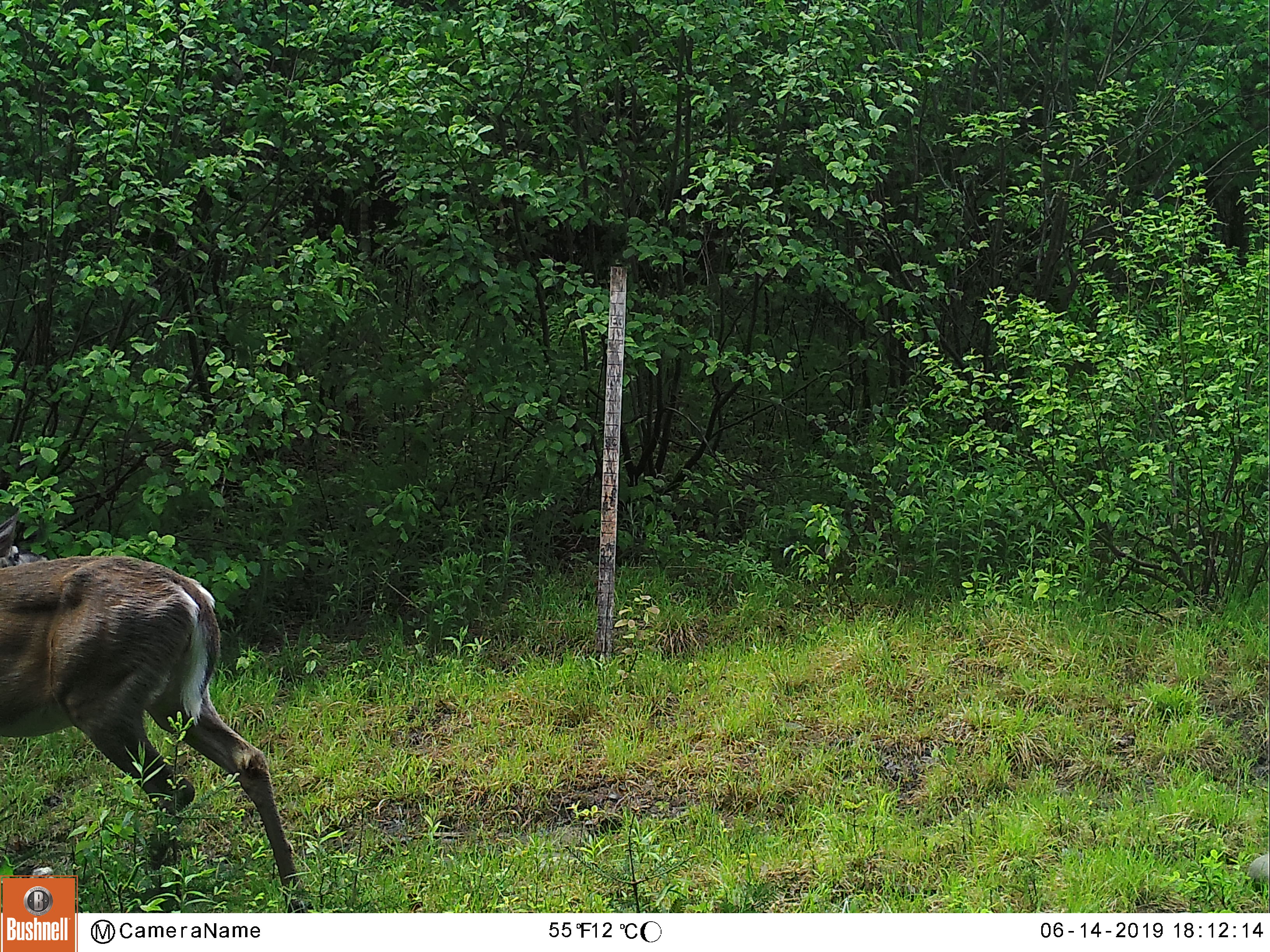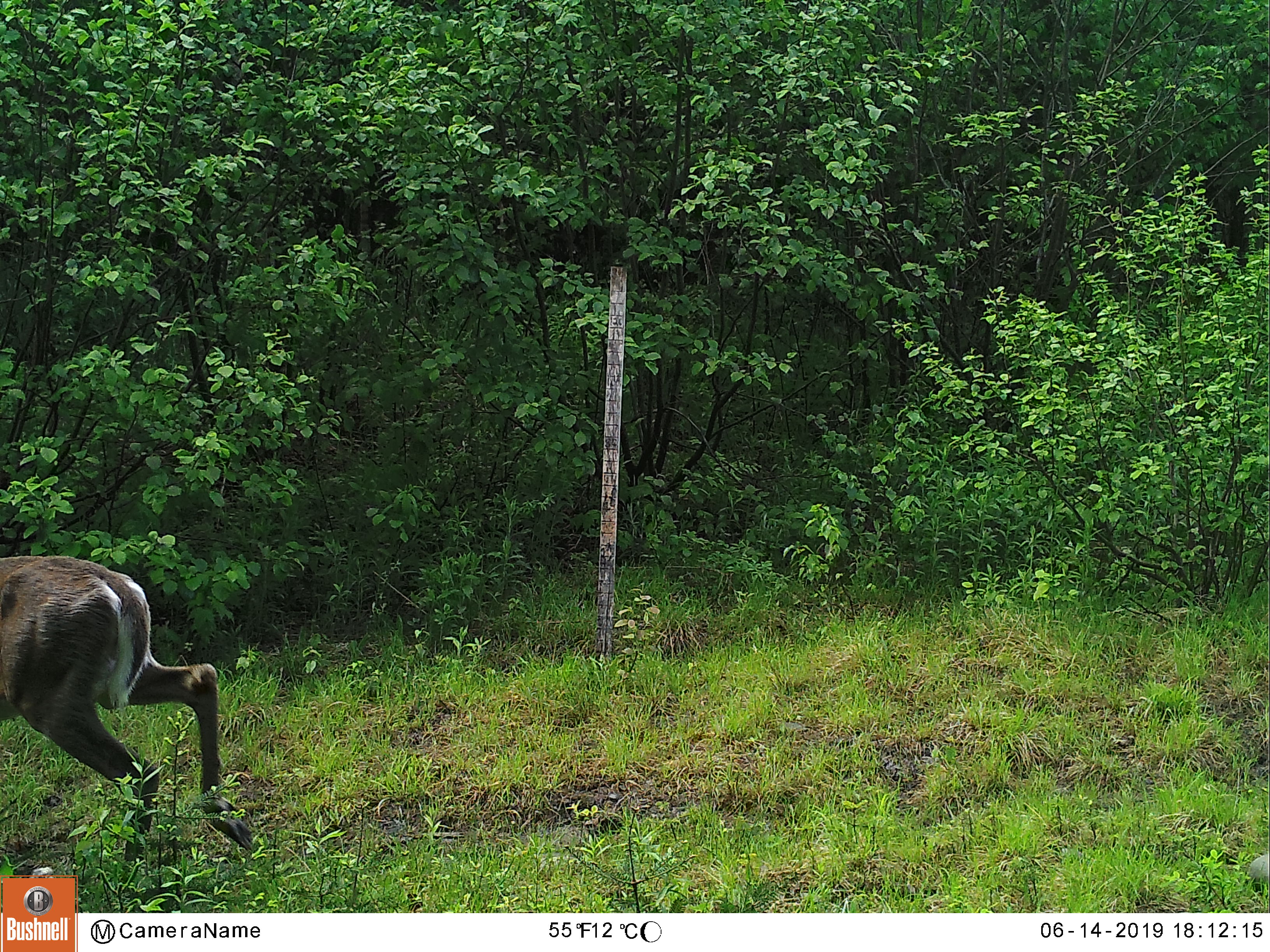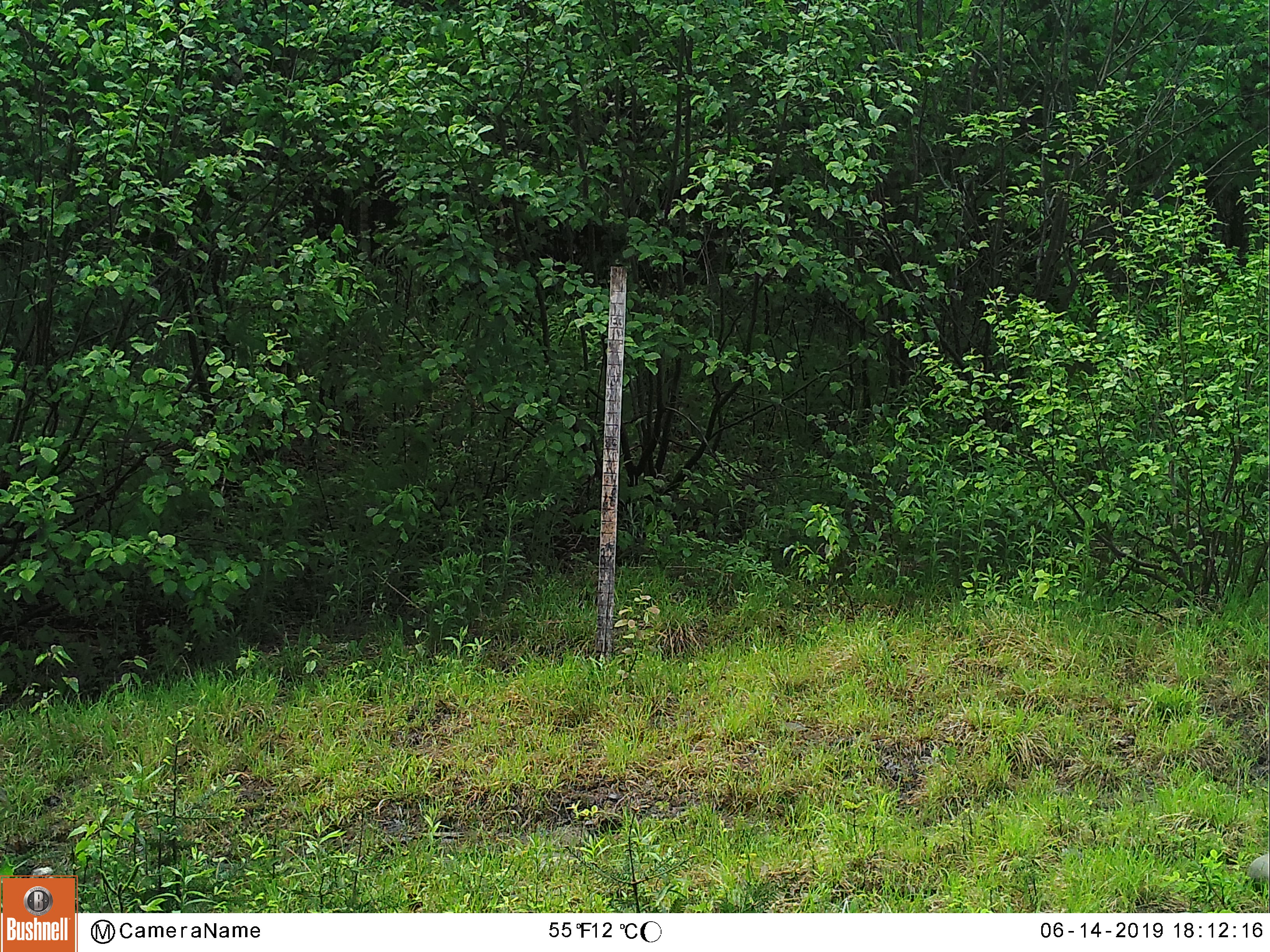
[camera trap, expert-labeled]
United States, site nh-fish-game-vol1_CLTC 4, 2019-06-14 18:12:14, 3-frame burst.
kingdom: Animalia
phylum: Chordata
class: Mammalia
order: Artiodactyla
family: Cervidae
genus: Odocoileus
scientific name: Odocoileus virginianus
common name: white-tailed deer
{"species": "white-tailed deer (Odocoileus virginianus)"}